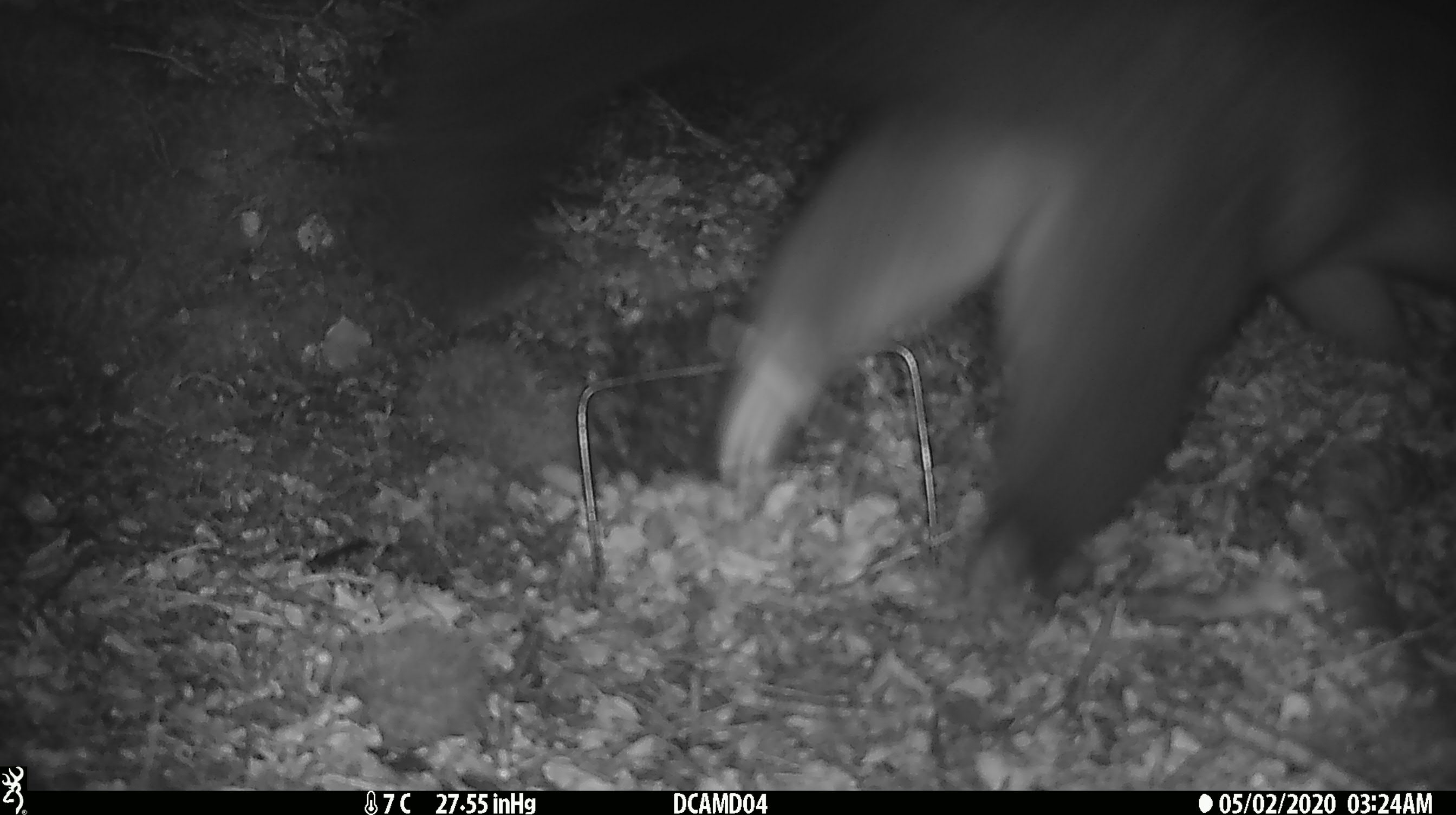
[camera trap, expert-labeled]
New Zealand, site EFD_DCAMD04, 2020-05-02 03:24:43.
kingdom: Animalia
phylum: Chordata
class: Mammalia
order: Diprotodontia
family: Phalangeridae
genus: Trichosurus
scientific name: Trichosurus vulpecula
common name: common brushtail possum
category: possum